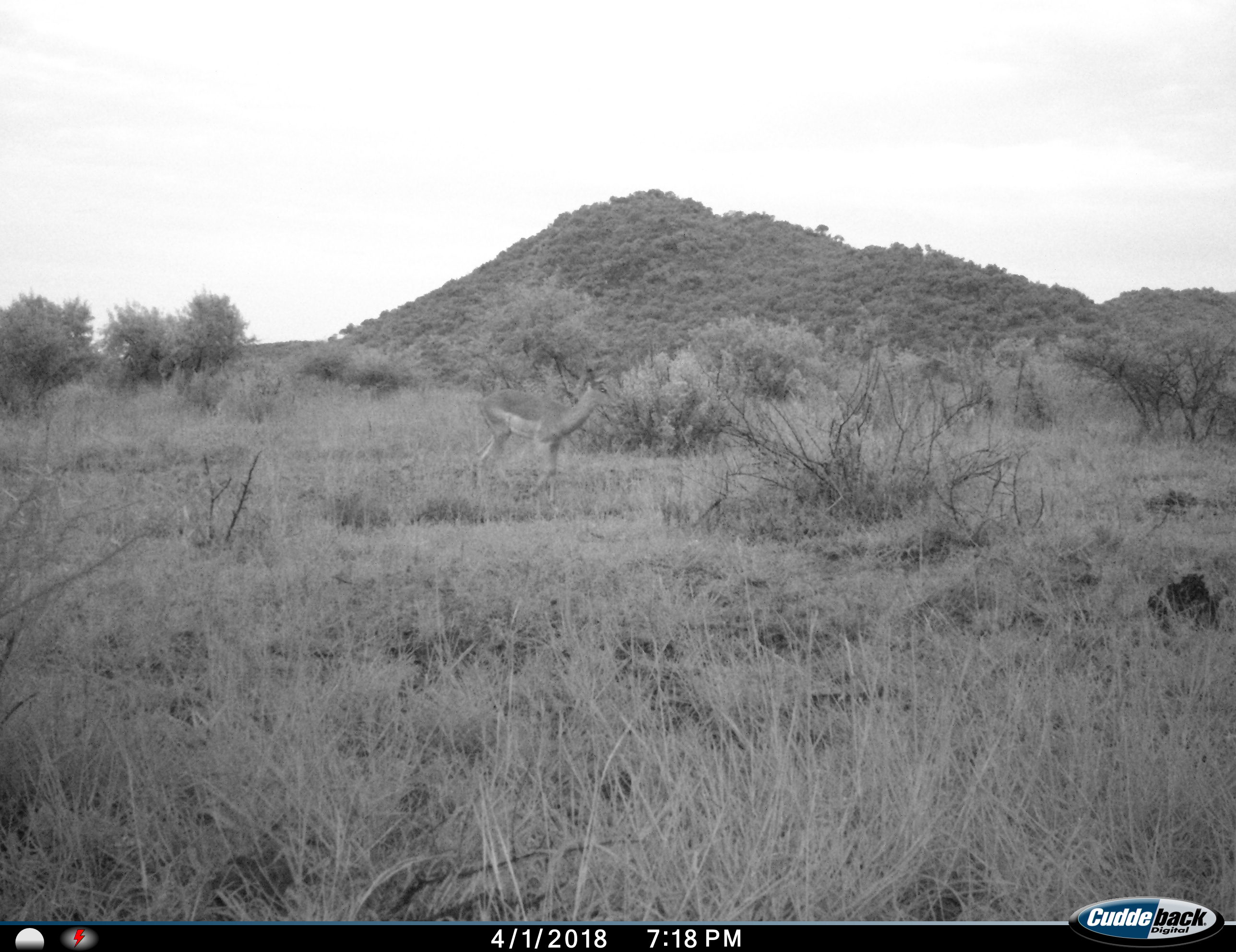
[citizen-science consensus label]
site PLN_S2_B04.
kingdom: Animalia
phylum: Chordata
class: Mammalia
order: Artiodactyla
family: Bovidae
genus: Aepyceros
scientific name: Aepyceros melampus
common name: impala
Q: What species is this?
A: Impala (Aepyceros melampus).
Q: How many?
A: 1.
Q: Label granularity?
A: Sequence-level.